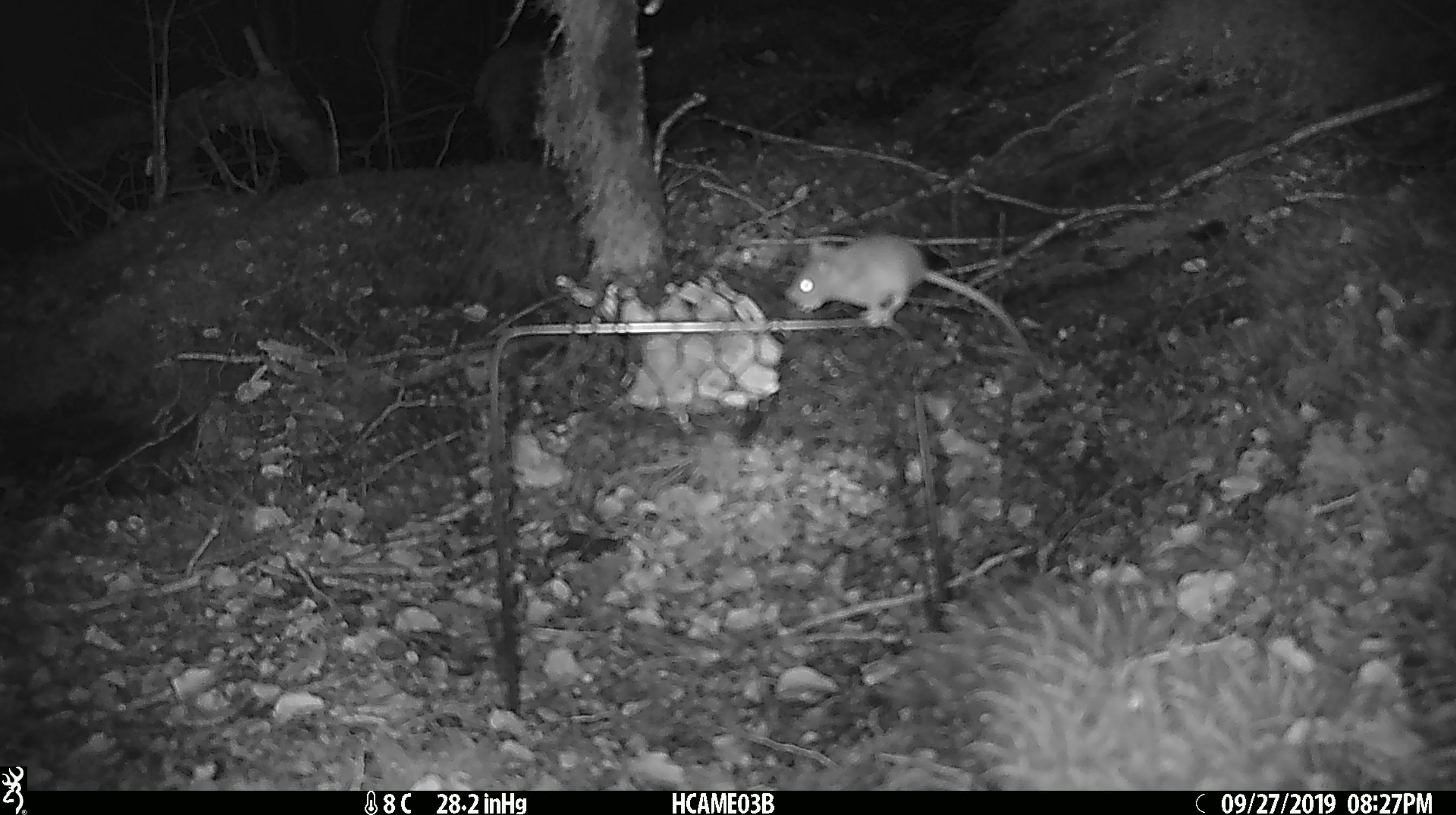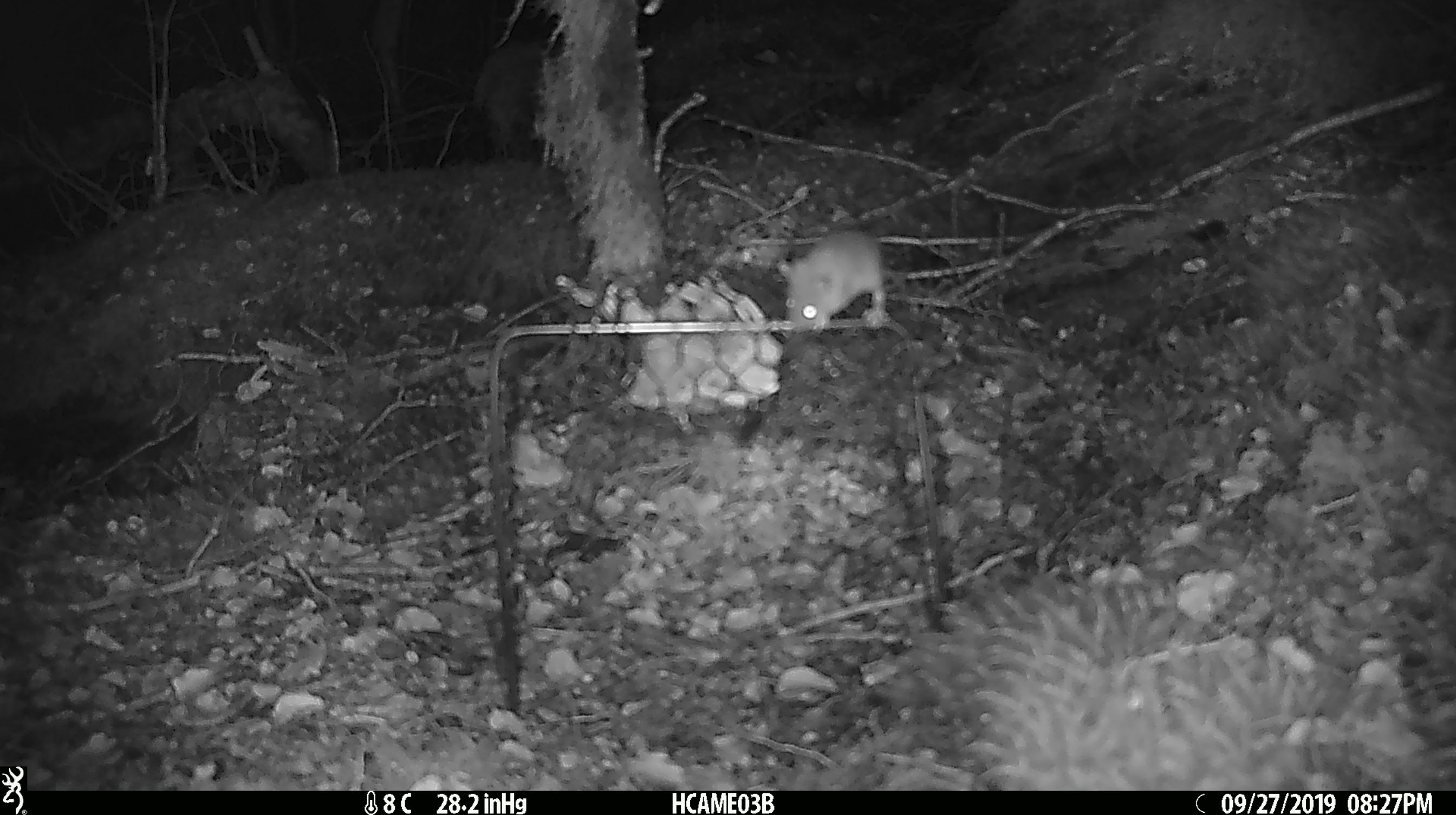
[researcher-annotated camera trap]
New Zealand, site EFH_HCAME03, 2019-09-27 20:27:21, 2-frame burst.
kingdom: Animalia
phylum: Chordata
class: Mammalia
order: Rodentia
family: Muridae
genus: Mus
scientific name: Mus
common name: mouse